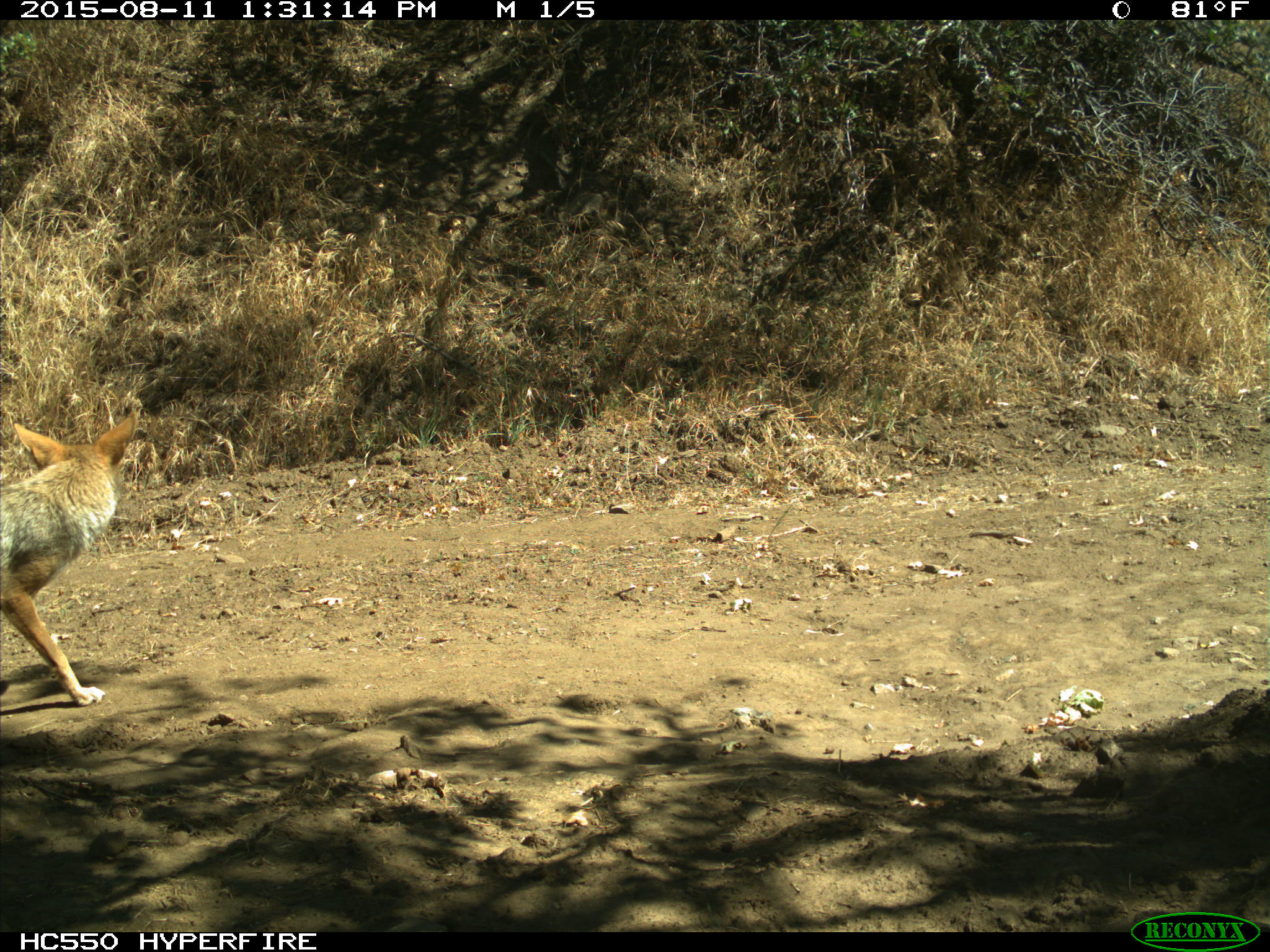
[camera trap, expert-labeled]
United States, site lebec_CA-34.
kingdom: Animalia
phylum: Chordata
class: Mammalia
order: Carnivora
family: Canidae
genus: Canis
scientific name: Canis latrans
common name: coyote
Canis latrans (coyote).